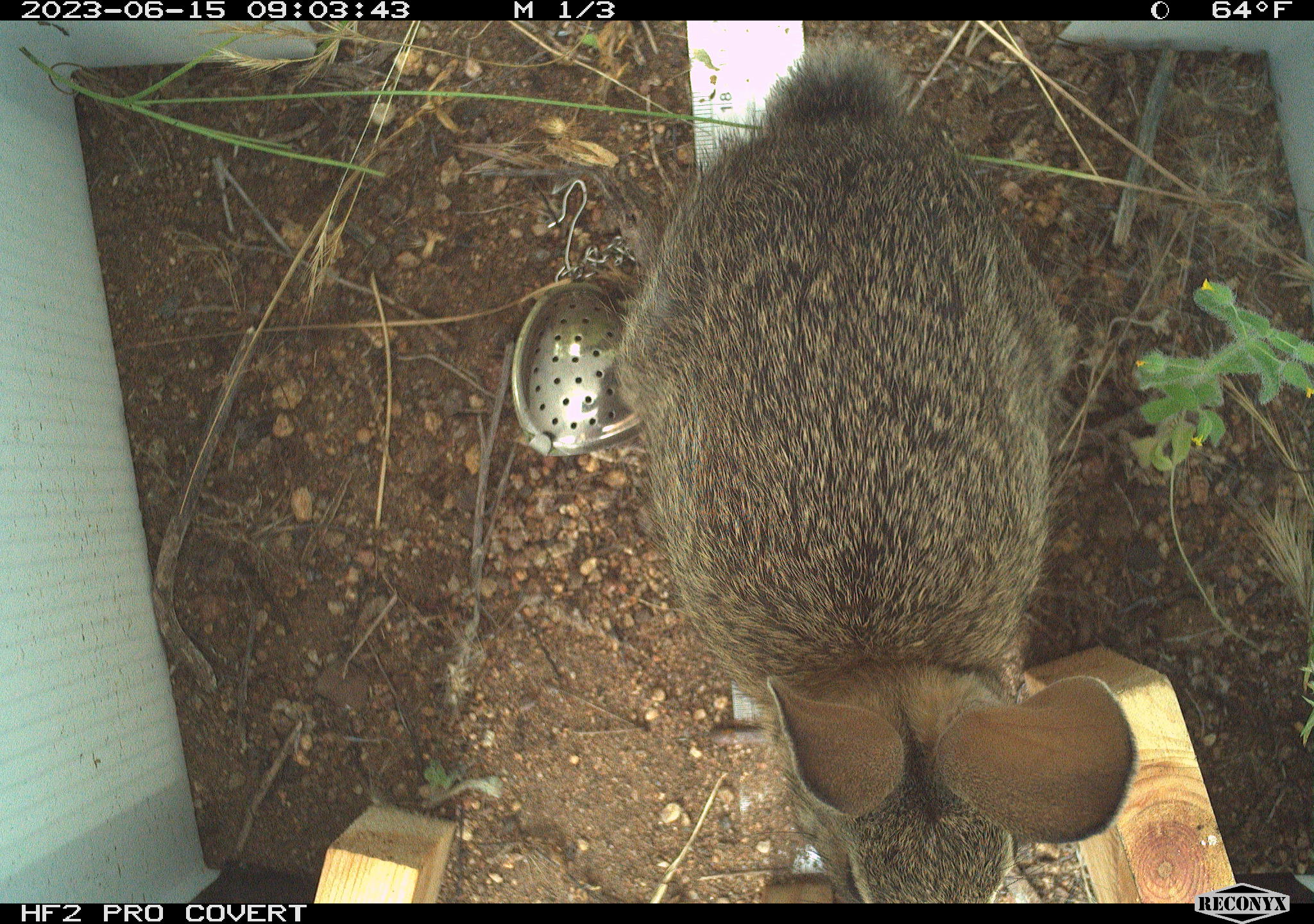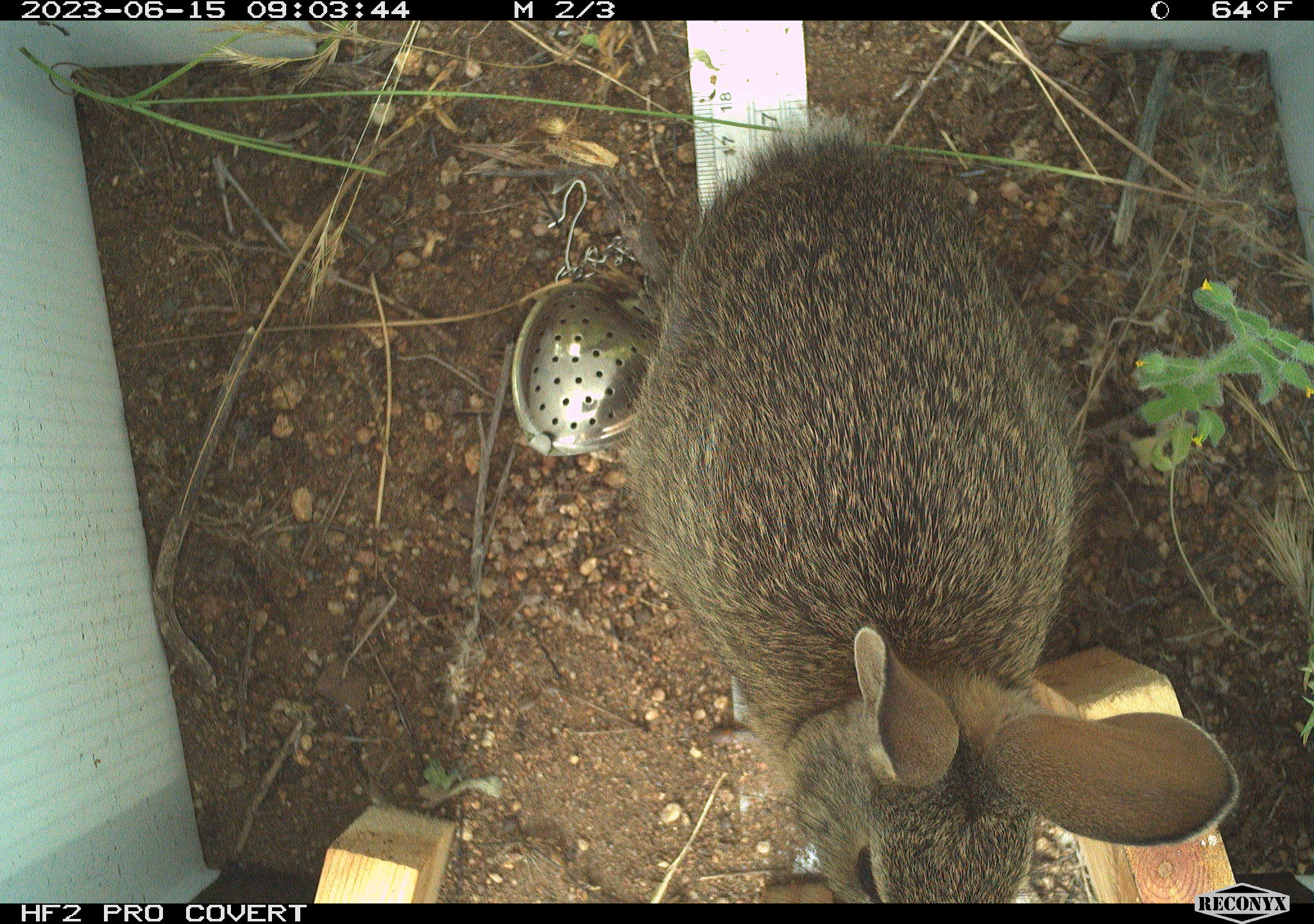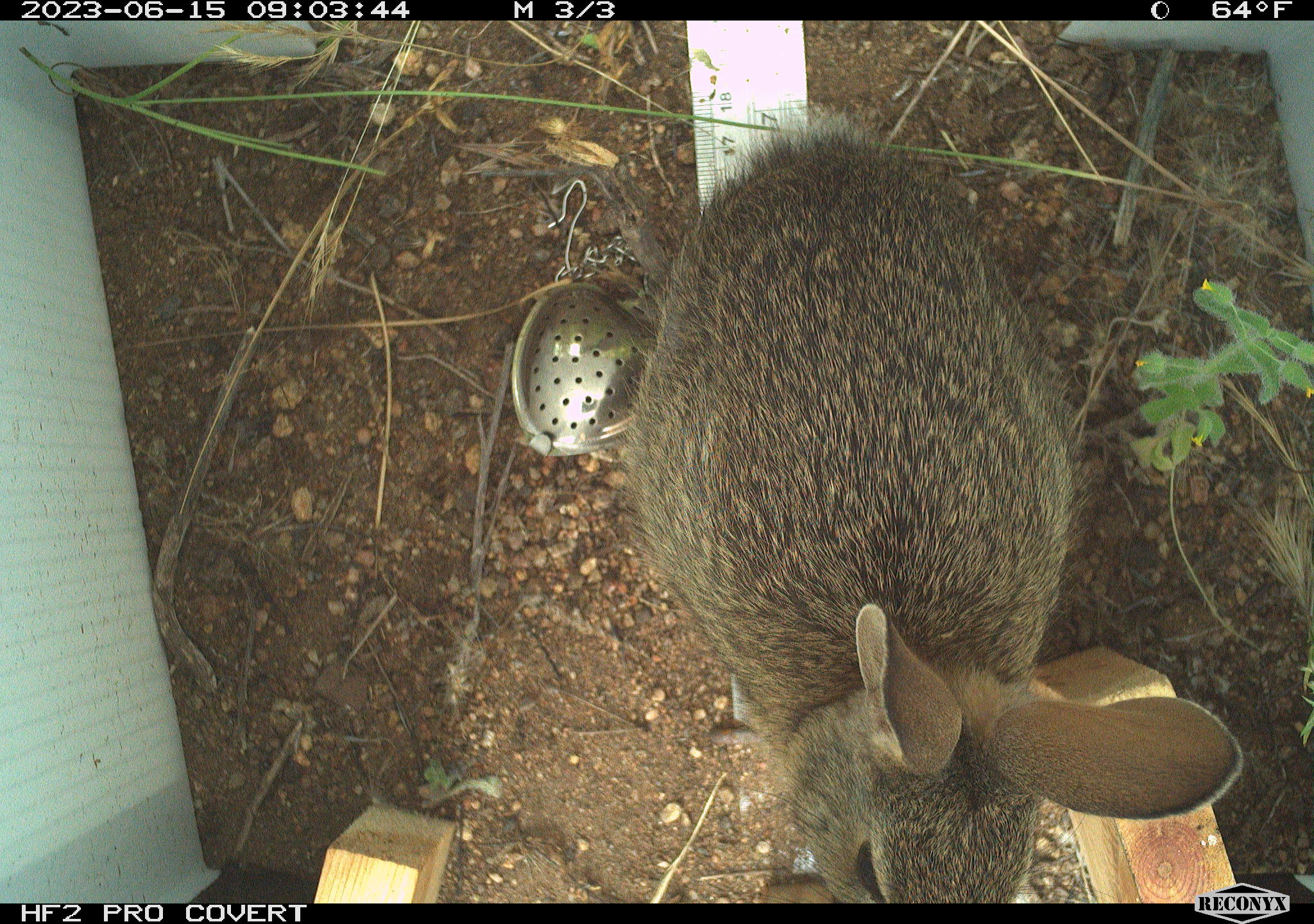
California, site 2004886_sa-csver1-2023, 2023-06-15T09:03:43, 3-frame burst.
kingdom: Animalia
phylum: Chordata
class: Mammalia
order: Lagomorpha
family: Leporidae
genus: Sylvilagus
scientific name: Sylvilagus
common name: cottontail rabbits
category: sylvilagus species